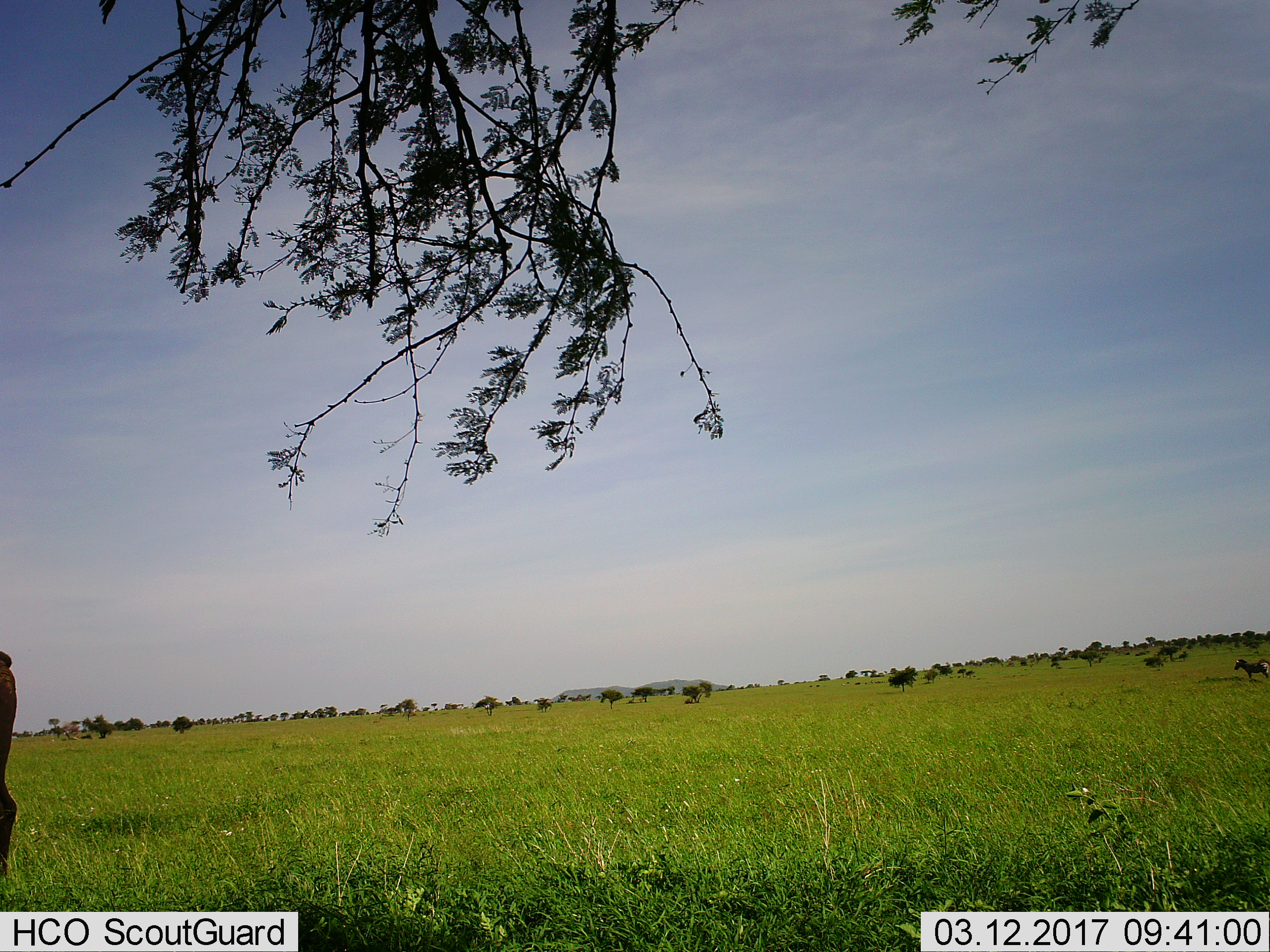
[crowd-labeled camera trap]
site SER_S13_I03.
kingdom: Animalia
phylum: Chordata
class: Mammalia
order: Perissodactyla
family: Equidae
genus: Equus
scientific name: Equus quagga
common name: plains zebra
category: zebraplains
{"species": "zebraplains (plains zebra) (Equus quagga)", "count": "1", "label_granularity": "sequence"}